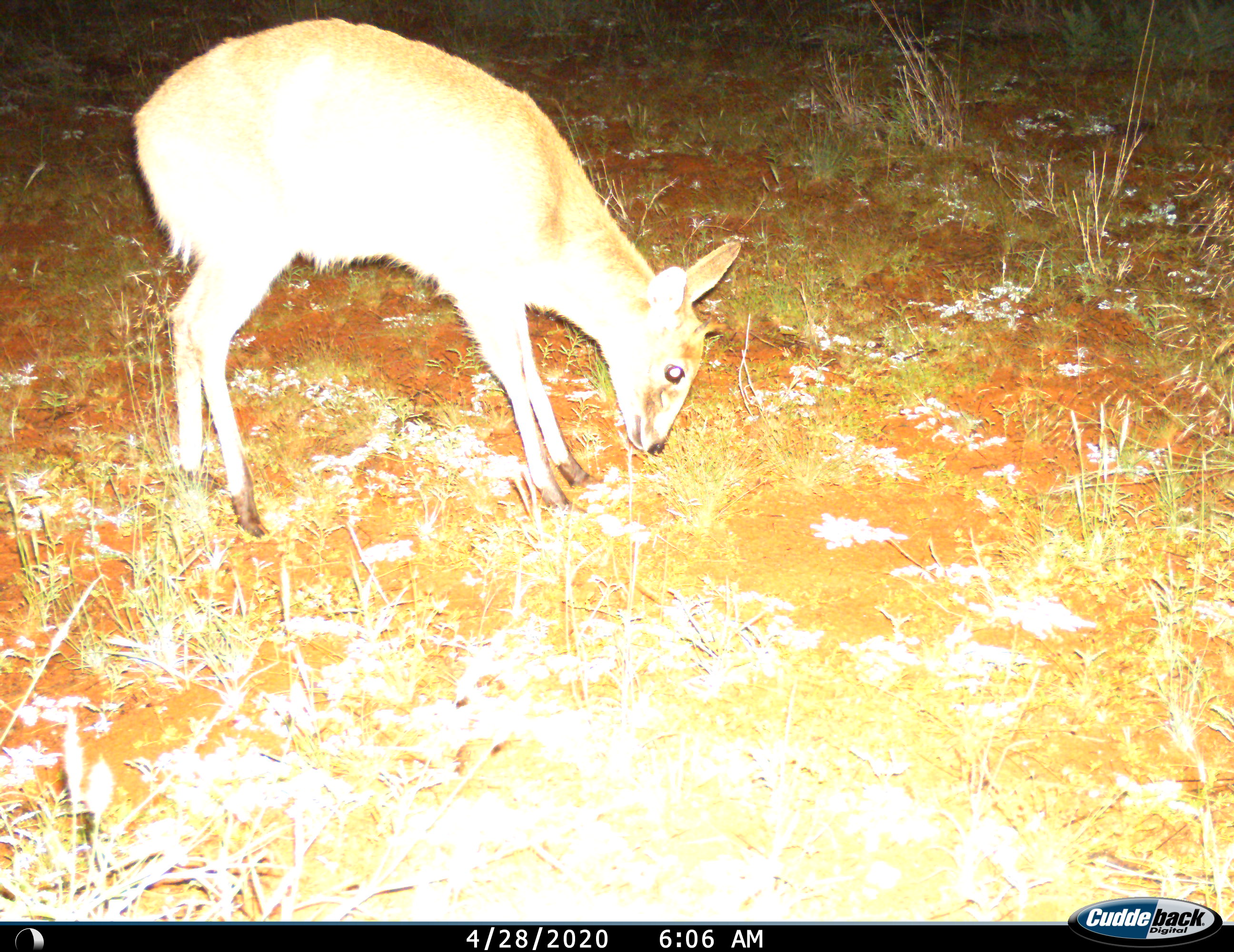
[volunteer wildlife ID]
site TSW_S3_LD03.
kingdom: Animalia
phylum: Chordata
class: Mammalia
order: Artiodactyla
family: Bovidae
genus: Sylvicapra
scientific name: Sylvicapra grimmia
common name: common duiker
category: duikercommongrey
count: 1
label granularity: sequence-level